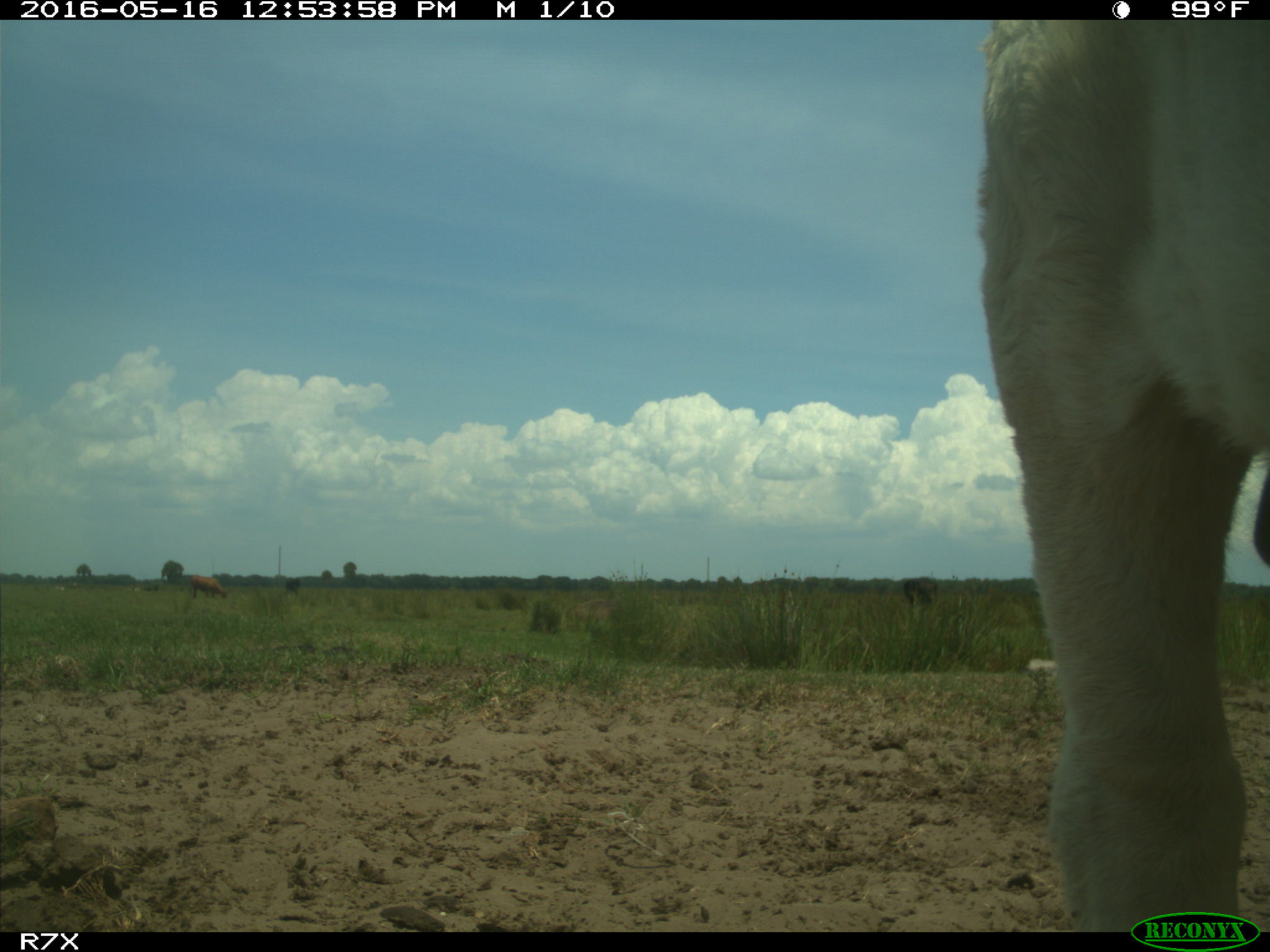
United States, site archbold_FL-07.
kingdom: Animalia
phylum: Chordata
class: Mammalia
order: Artiodactyla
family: Bovidae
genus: Bos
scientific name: Bos taurus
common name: domestic cow